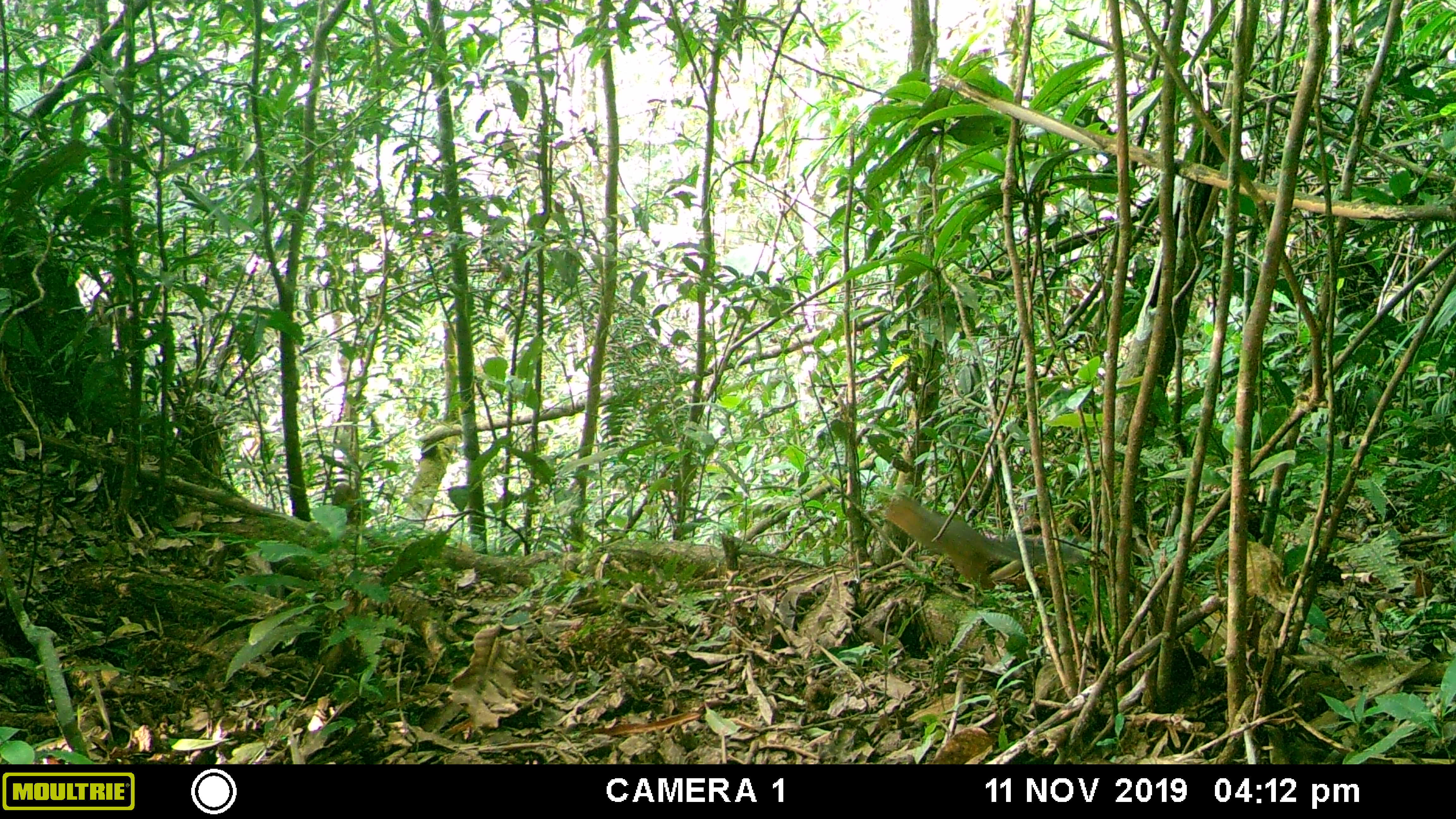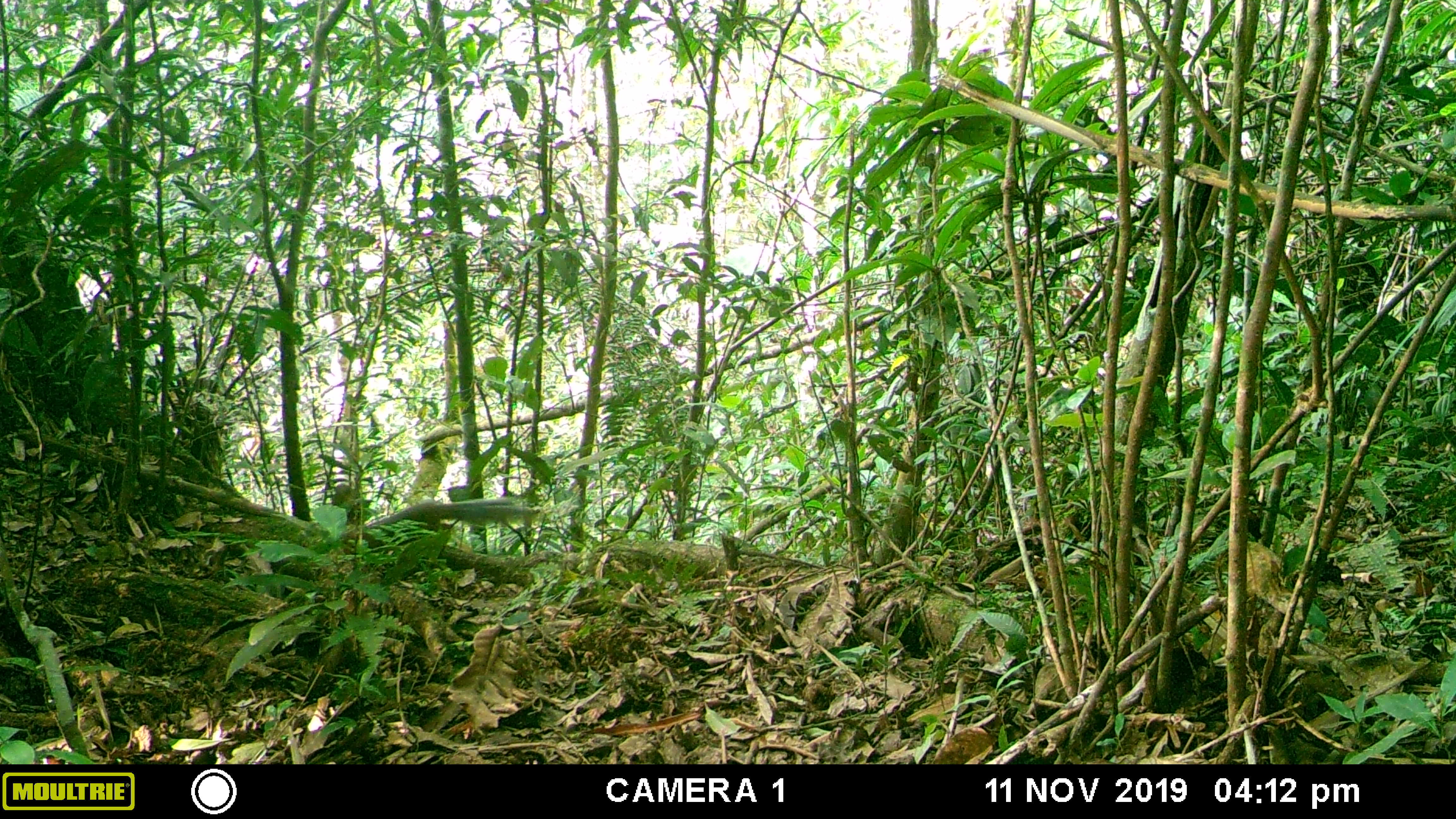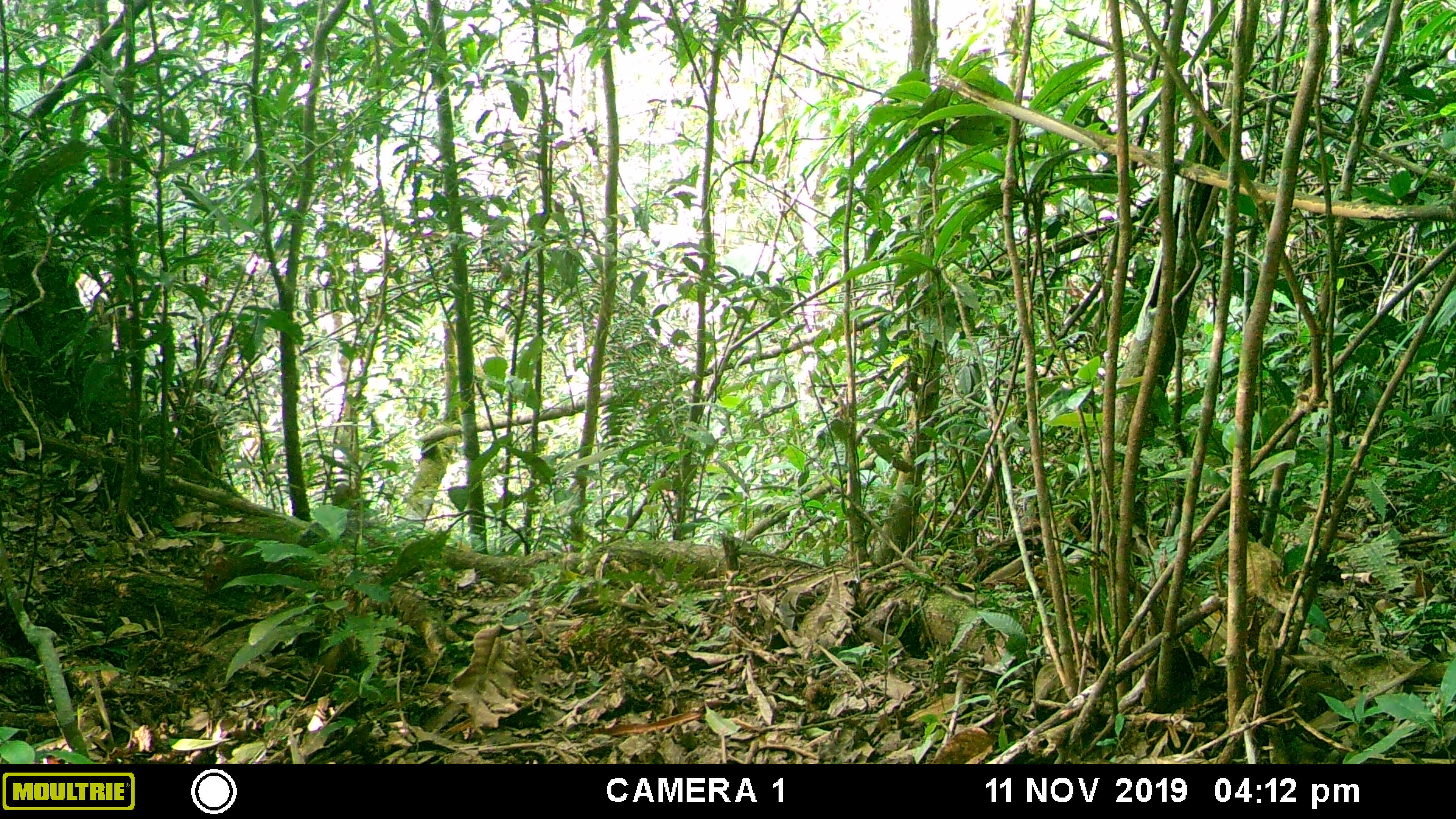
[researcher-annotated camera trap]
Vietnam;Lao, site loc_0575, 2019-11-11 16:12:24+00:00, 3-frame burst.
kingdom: Animalia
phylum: Chordata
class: Mammalia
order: Rodentia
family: Sciuridae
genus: Dremomys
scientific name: Dremomys rufigenis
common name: red-cheeked squirrel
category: red cheeked squirrel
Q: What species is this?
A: Red cheeked squirrel (red-cheeked squirrel) (Dremomys rufigenis).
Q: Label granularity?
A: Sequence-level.